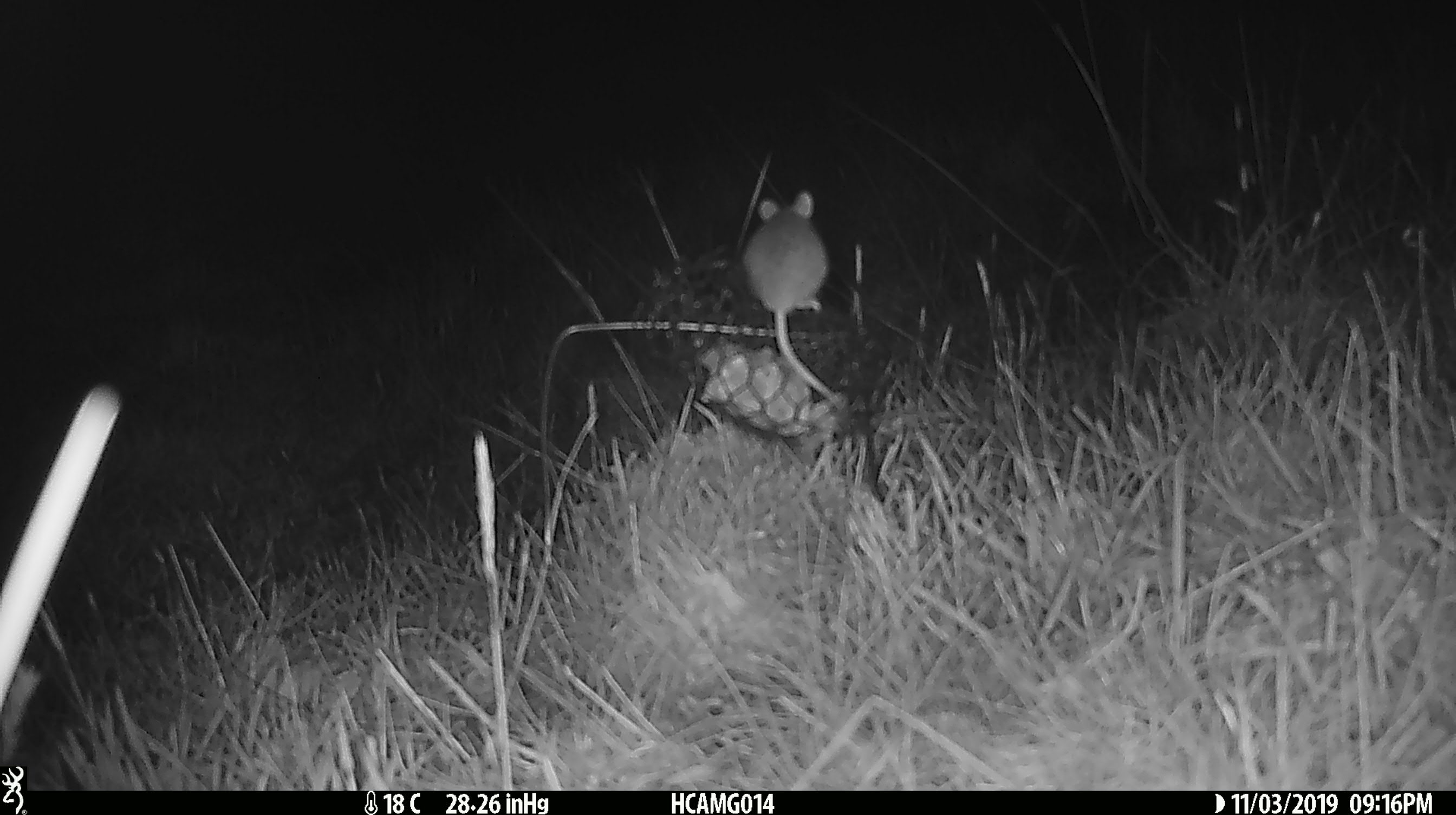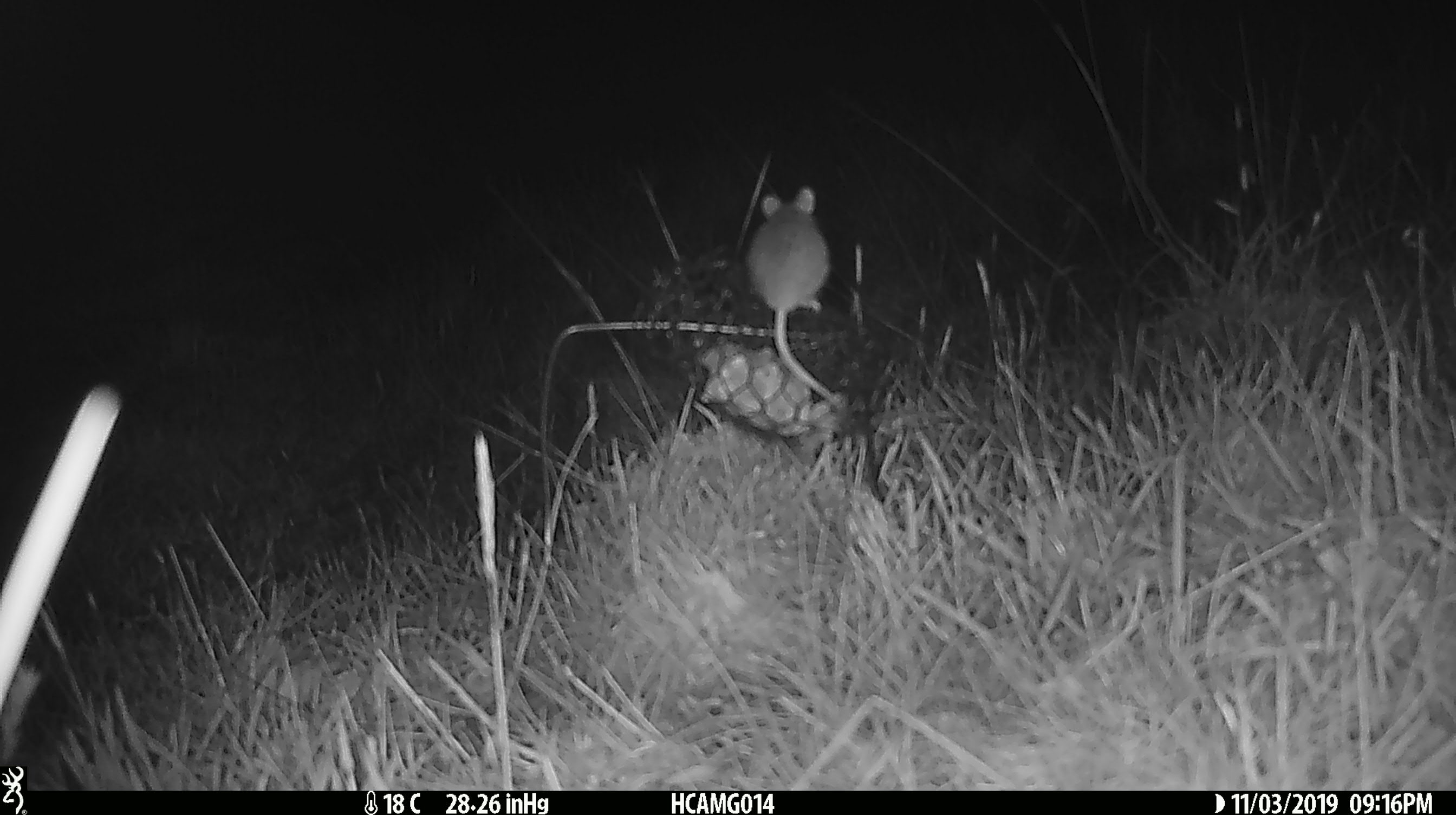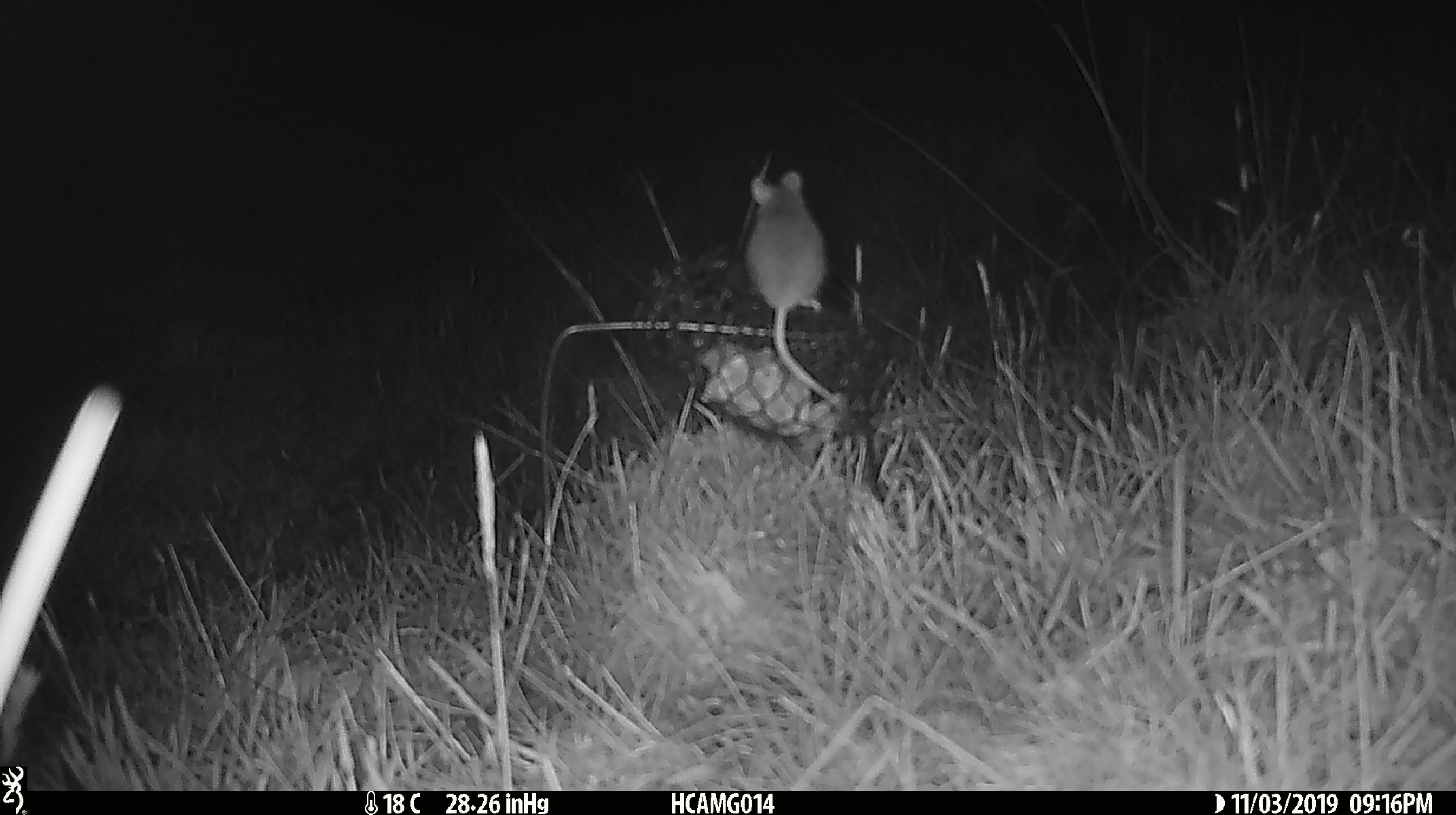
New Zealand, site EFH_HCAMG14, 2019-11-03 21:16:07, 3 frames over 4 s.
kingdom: Animalia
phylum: Chordata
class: Mammalia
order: Rodentia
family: Muridae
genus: Mus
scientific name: Mus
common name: mouse